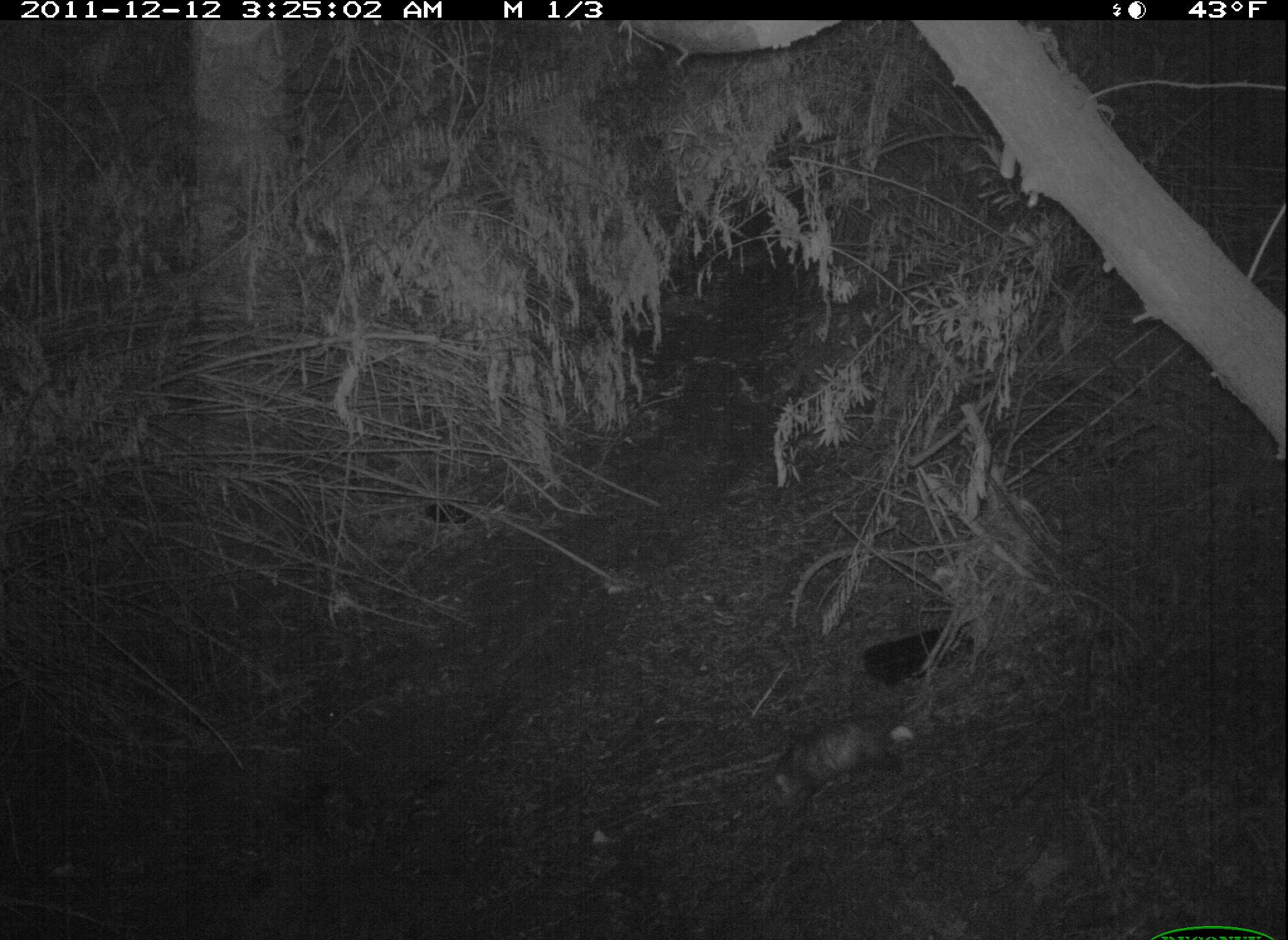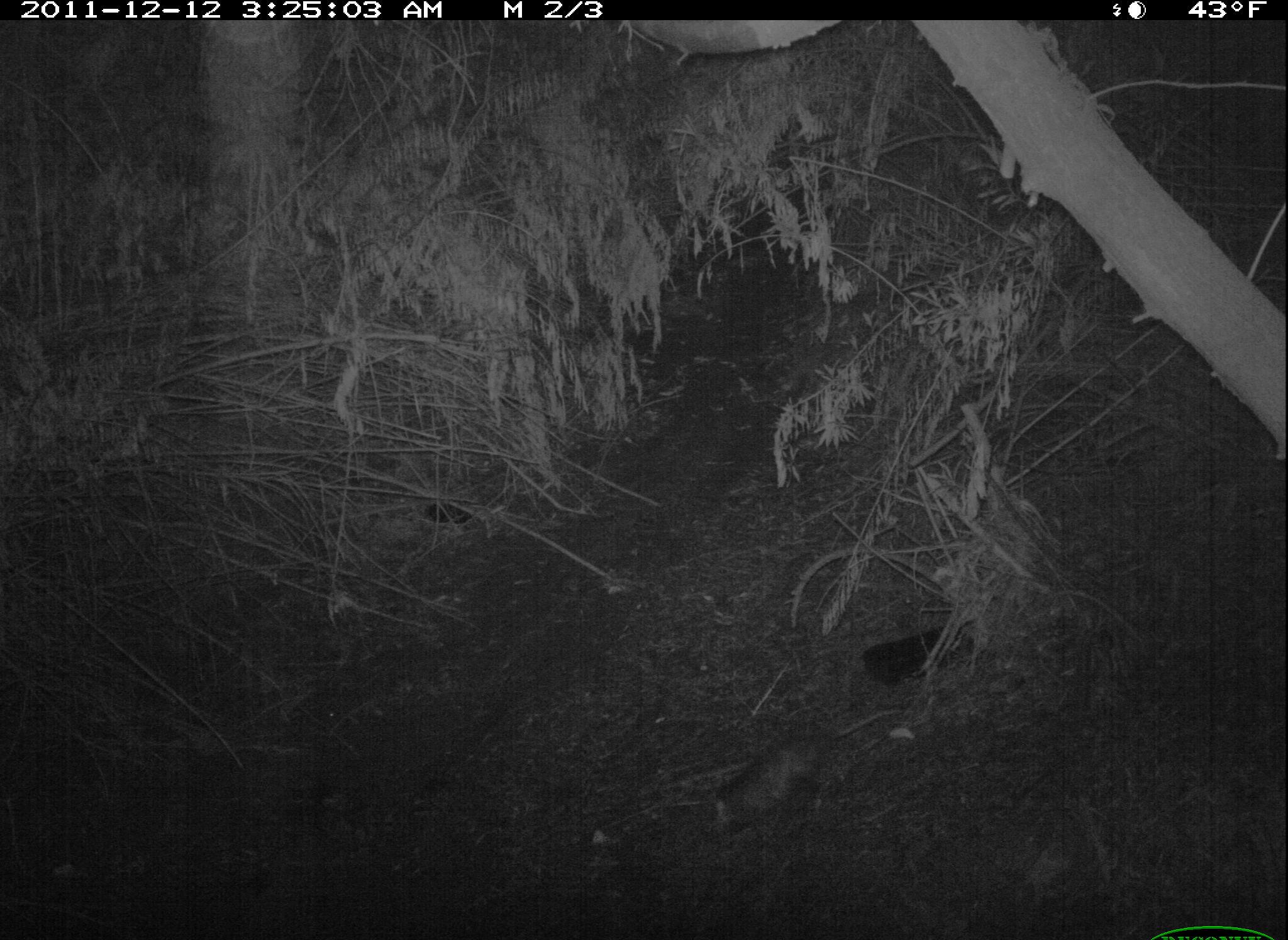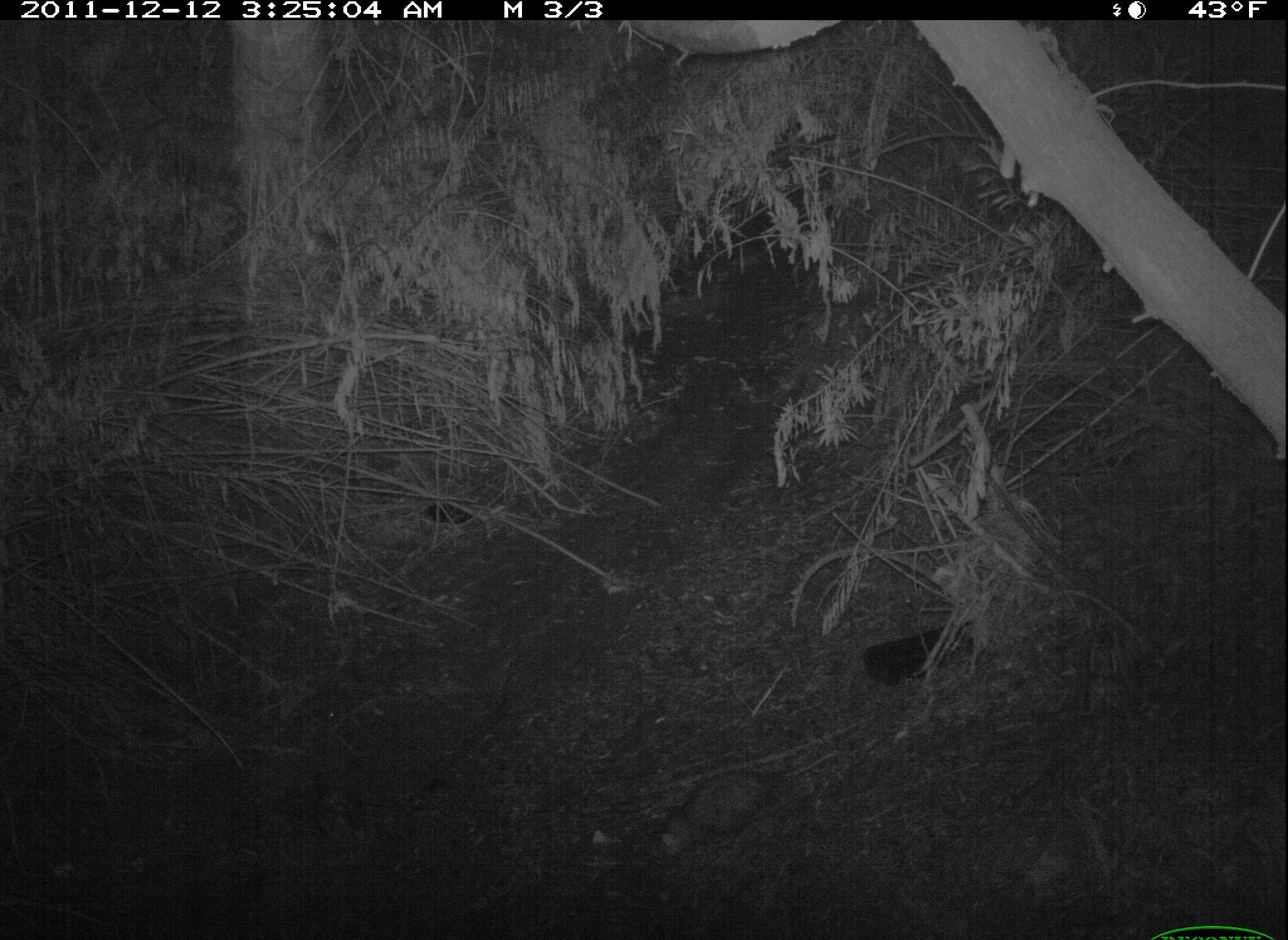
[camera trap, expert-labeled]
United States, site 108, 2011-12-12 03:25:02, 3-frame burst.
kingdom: Animalia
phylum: Chordata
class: Mammalia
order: Didelphimorphia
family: Didelphidae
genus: Didelphis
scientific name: Didelphis virginiana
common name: virginia opossum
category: opossum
Opossum (virginia opossum) (Didelphis virginiana).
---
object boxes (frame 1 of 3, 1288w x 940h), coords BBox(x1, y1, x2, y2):
opossum: BBox(761, 710, 938, 825)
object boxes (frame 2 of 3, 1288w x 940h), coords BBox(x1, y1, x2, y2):
opossum: BBox(697, 701, 923, 852)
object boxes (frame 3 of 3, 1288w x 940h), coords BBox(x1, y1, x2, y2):
opossum: BBox(647, 739, 855, 865)